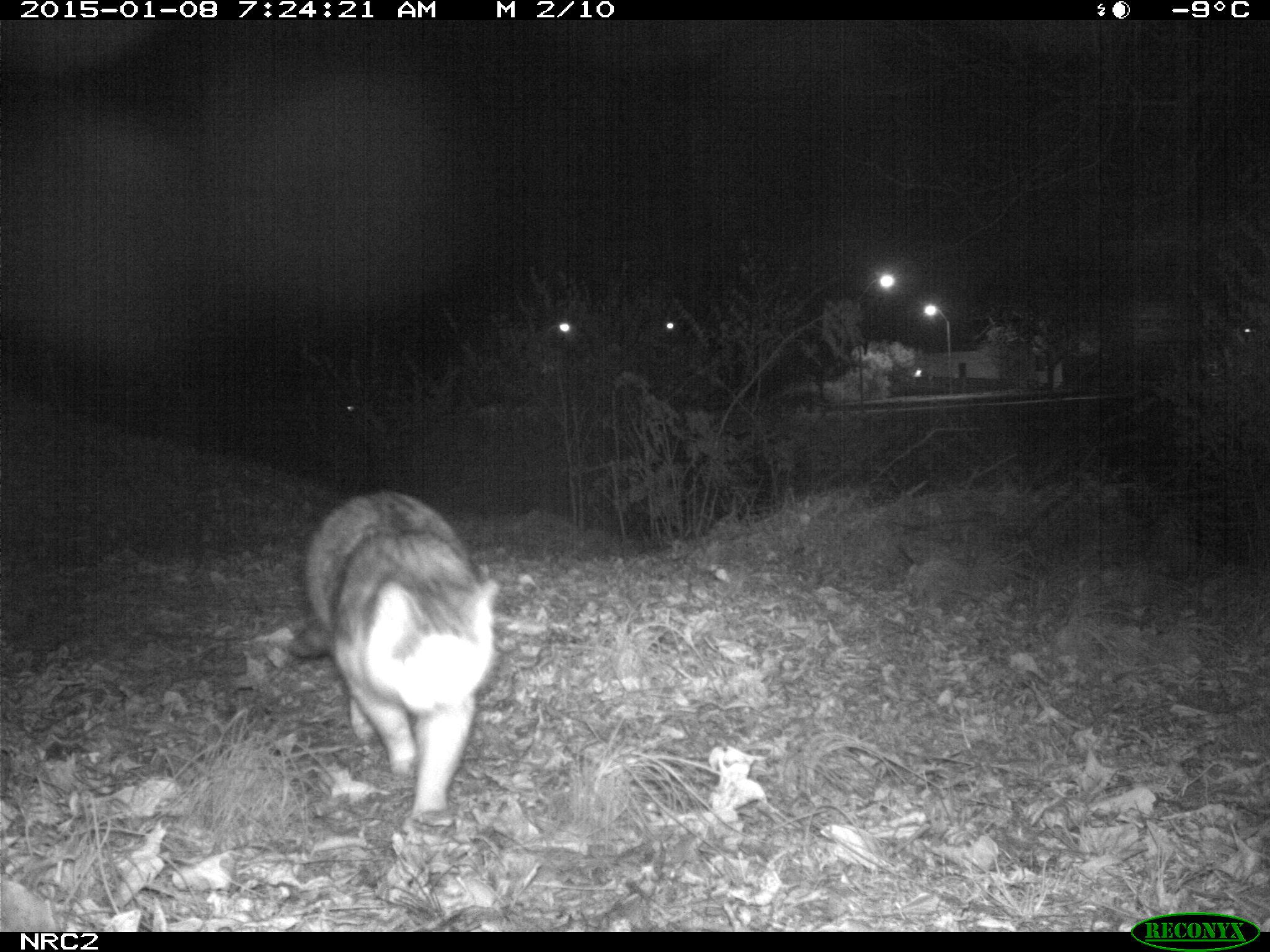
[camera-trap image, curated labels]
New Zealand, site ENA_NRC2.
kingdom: Animalia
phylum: Chordata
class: Mammalia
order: Carnivora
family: Felidae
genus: Felis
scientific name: Felis catus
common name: domestic cat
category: cat